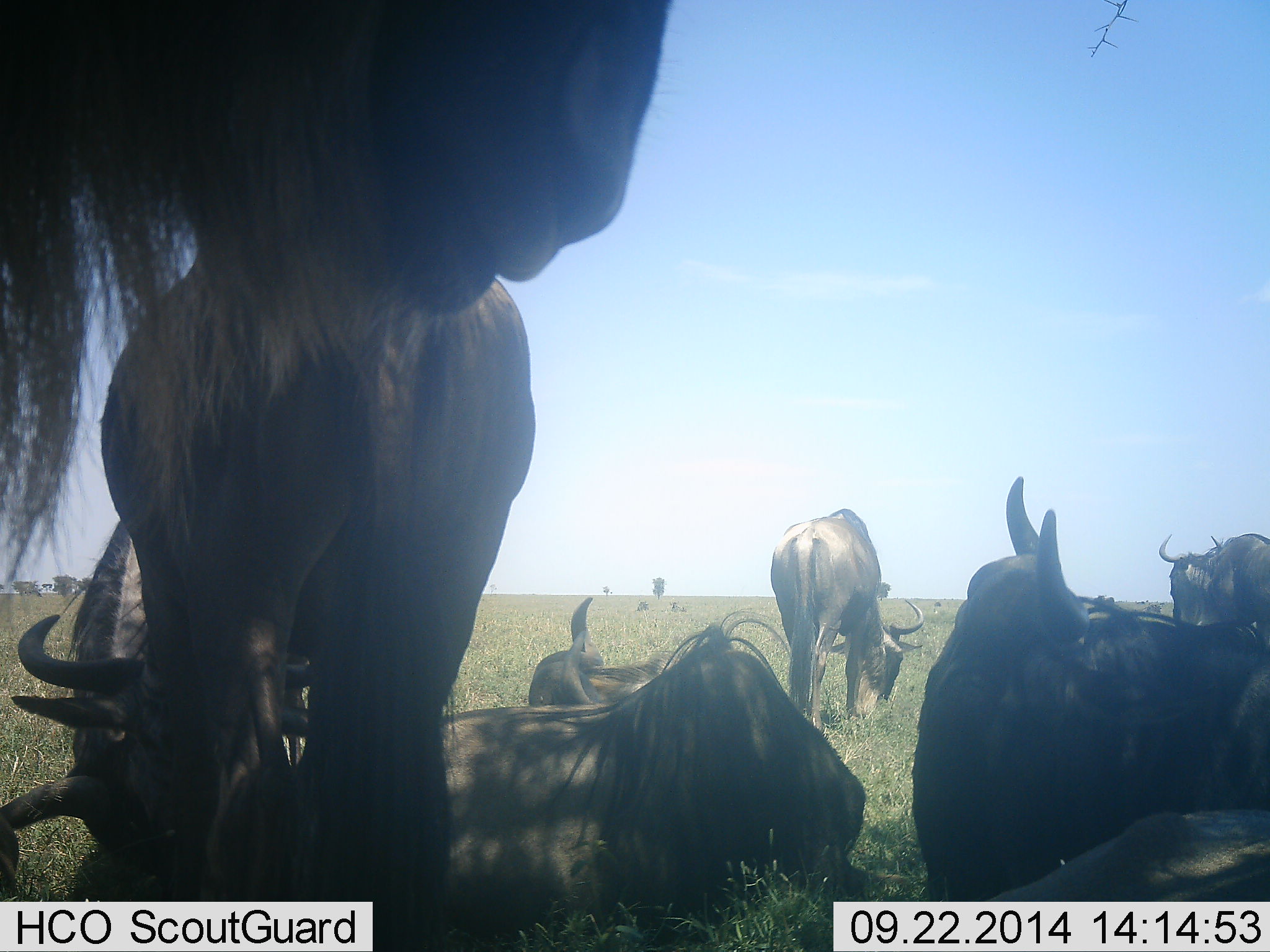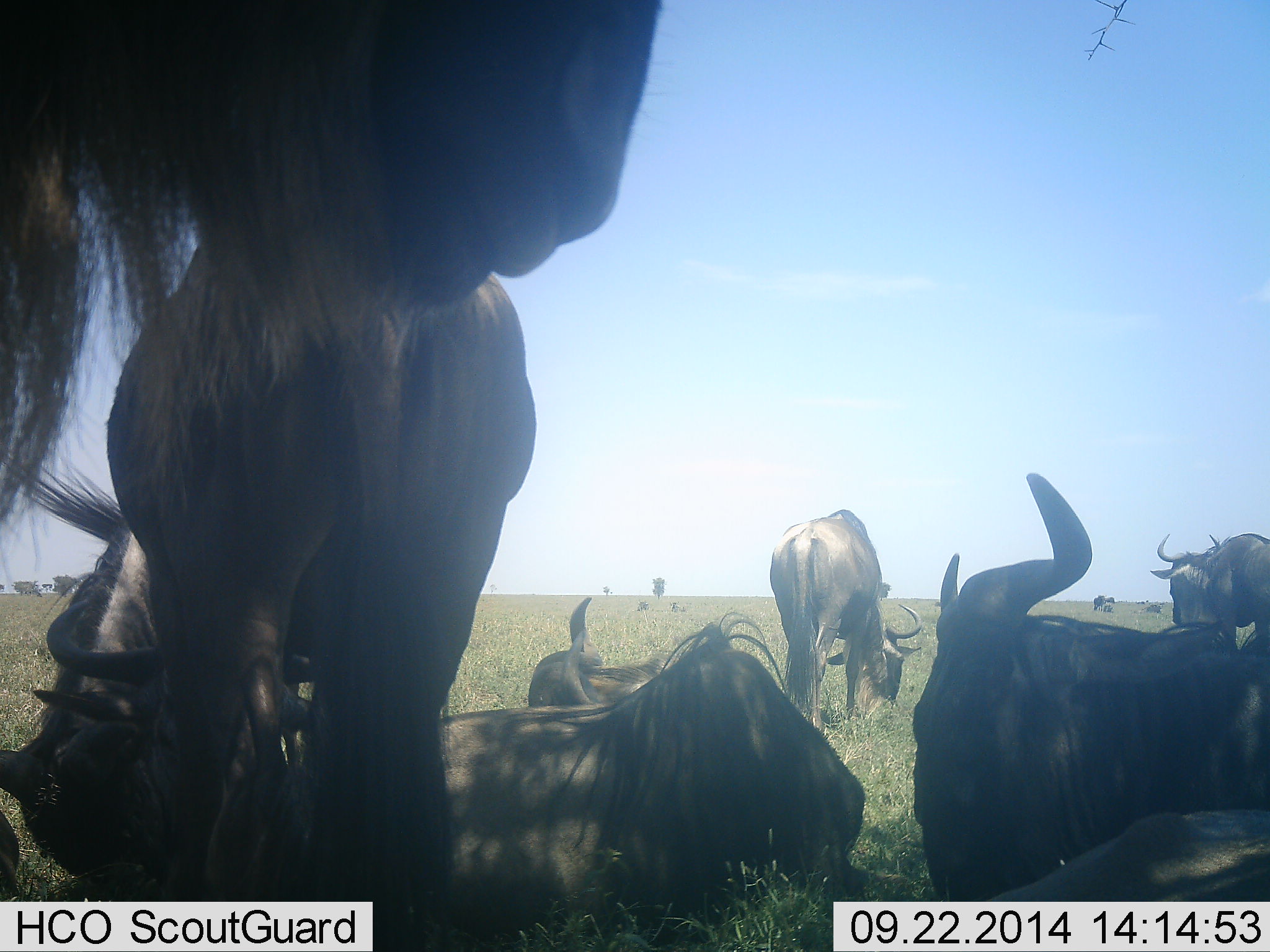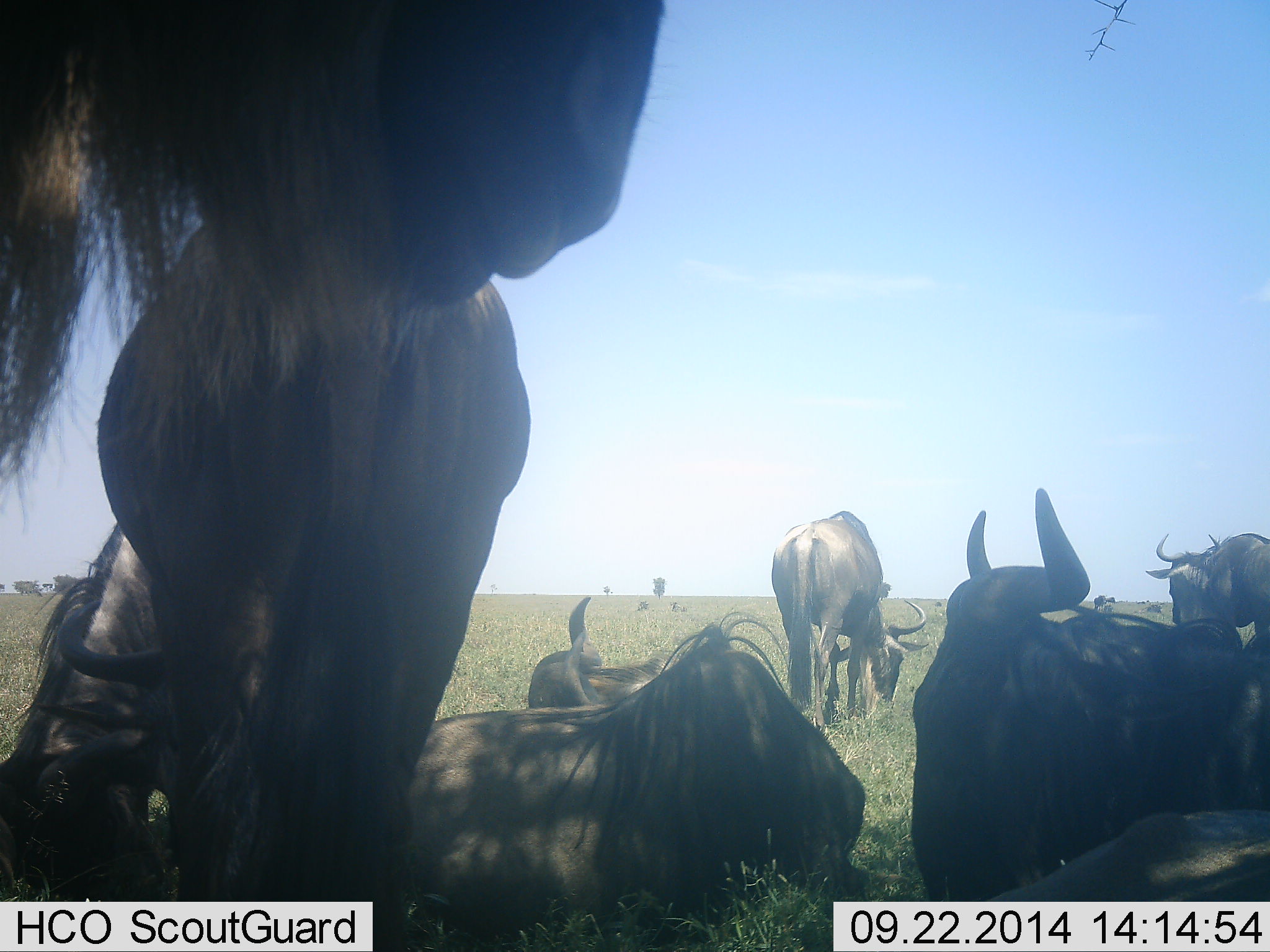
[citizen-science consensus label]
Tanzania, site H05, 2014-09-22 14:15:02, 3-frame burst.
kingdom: Animalia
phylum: Chordata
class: Mammalia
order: Artiodactyla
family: Bovidae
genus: Connochaetes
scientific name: Connochaetes taurinus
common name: blue wildebeest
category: wildebeest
Wildebeest (blue wildebeest) (Connochaetes taurinus), count 11-50. Behavior (volunteer vote fractions): standing 80%, resting 90%, moving 10%, interacting 0%. Young present (vote fraction): 0%. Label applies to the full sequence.